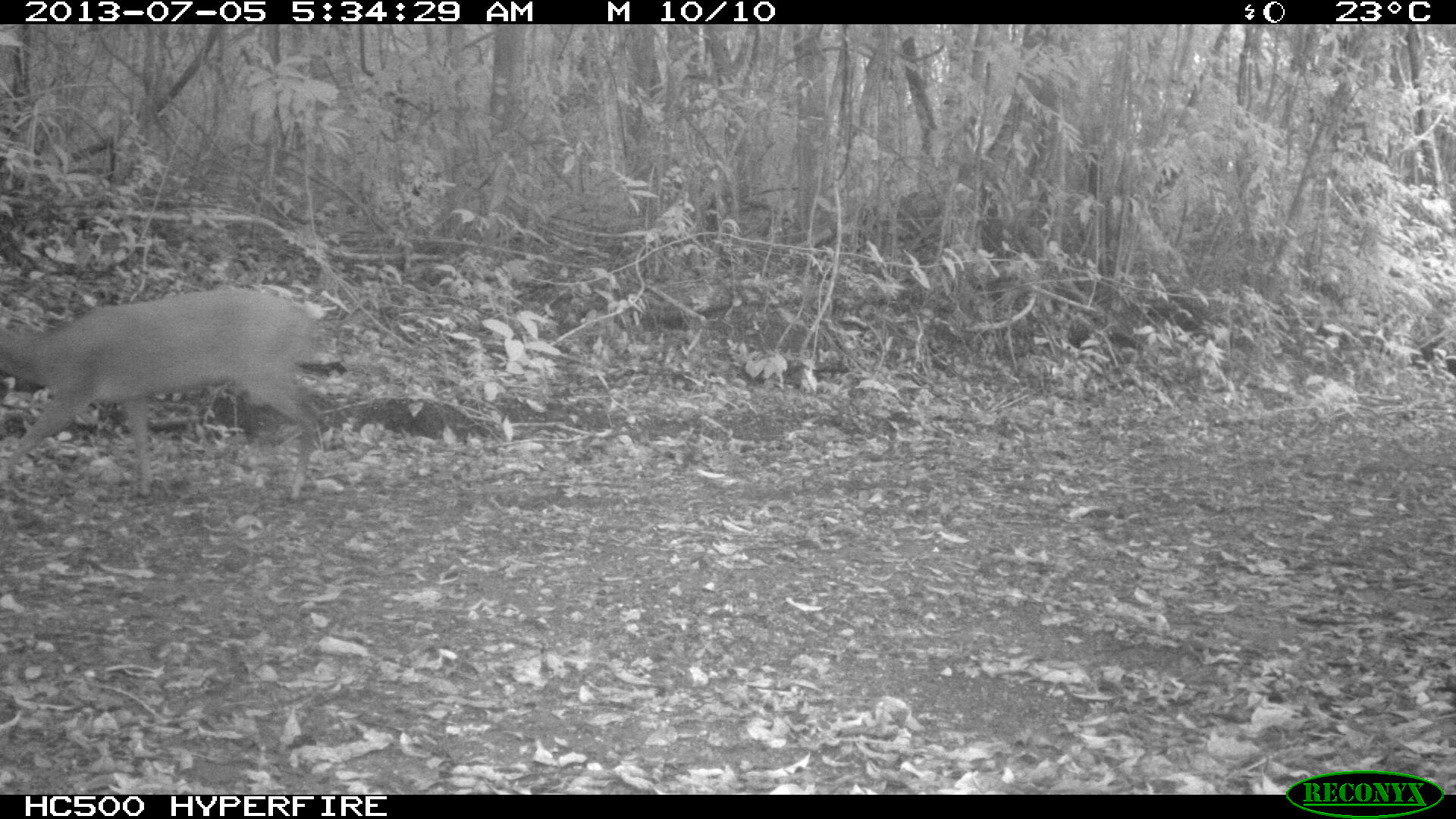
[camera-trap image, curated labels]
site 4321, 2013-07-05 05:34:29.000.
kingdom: Animalia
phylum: Chordata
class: Mammalia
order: Artiodactyla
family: Cervidae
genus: Mazama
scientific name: Mazama temama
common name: central american red brocket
Mazama temama (central american red brocket), count 1, sex male.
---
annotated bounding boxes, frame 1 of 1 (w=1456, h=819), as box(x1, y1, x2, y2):
mazama temama: box(0, 286, 321, 499)